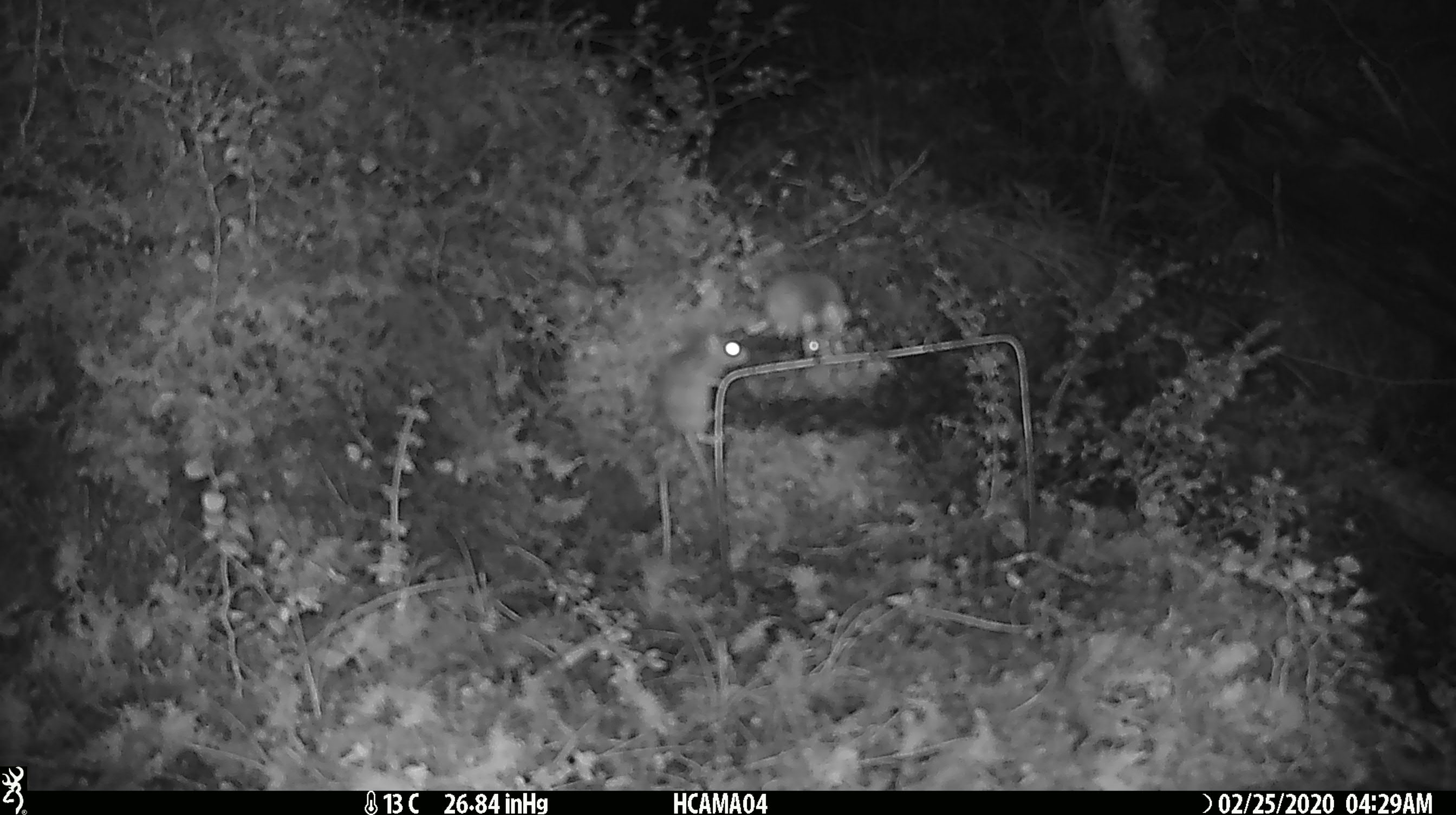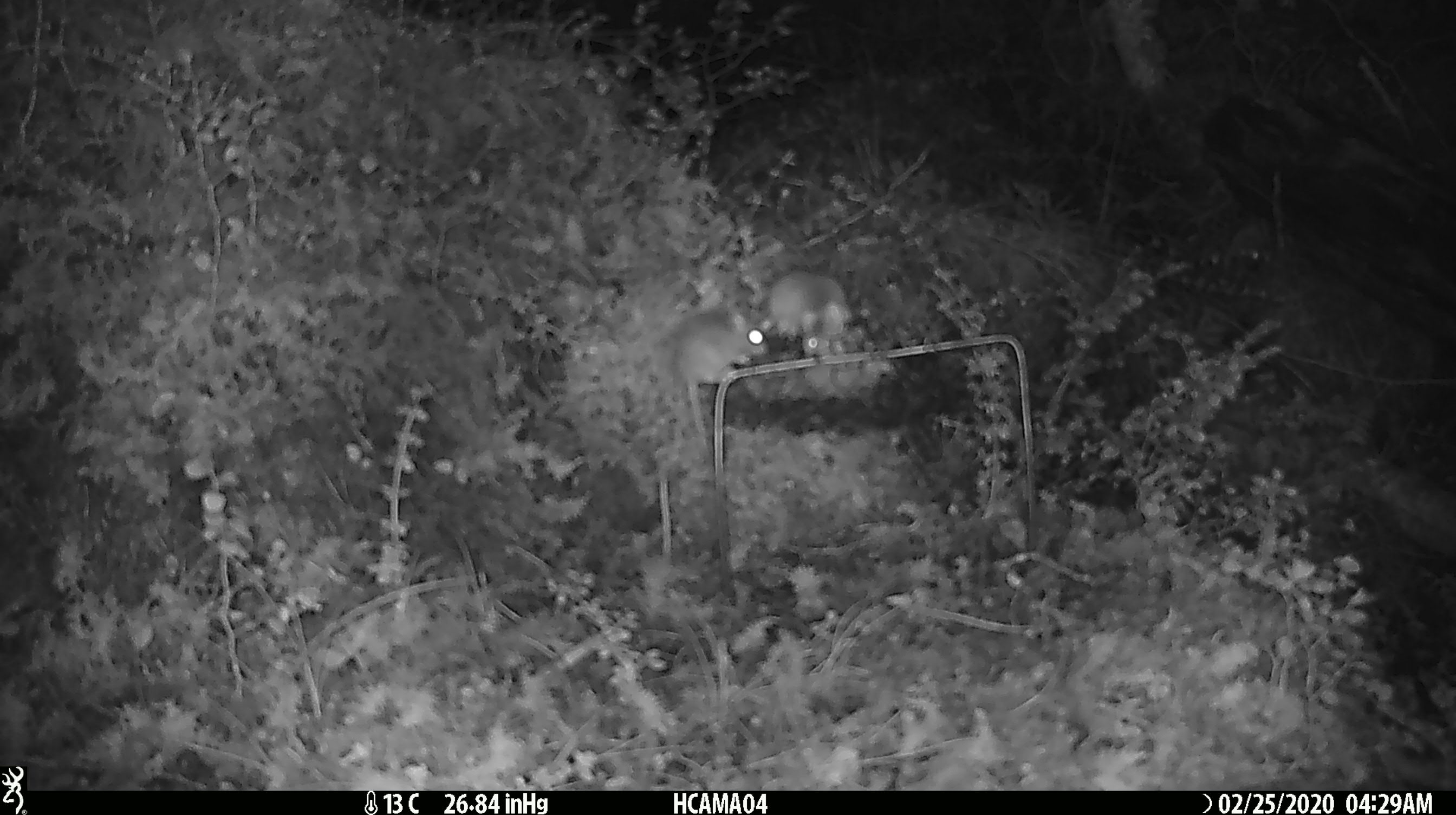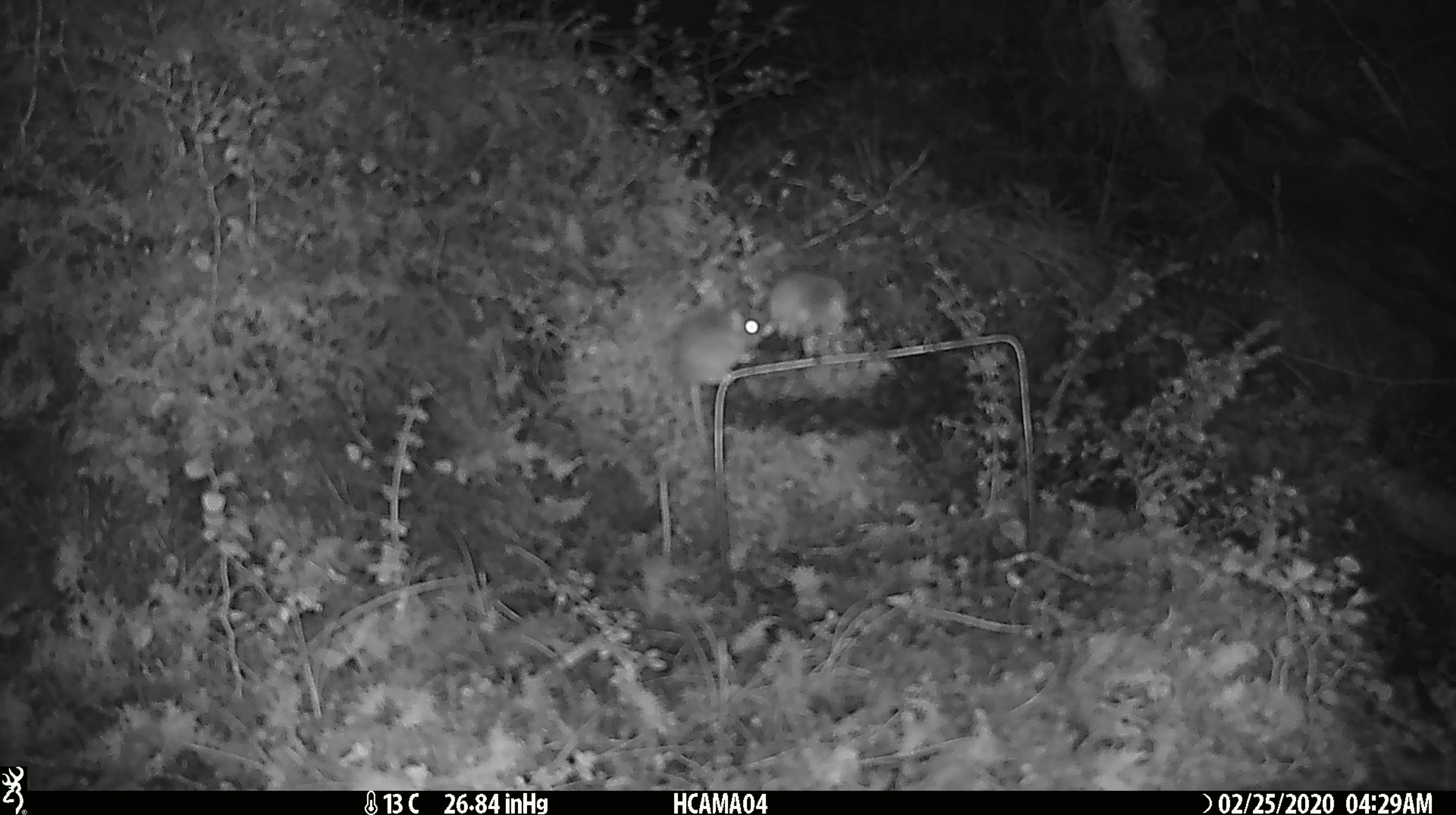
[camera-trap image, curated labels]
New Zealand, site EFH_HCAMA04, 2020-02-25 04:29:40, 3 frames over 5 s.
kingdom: Animalia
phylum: Chordata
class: Mammalia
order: Rodentia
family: Muridae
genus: Mus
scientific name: Mus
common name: mouse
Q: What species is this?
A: Mouse (Mus).